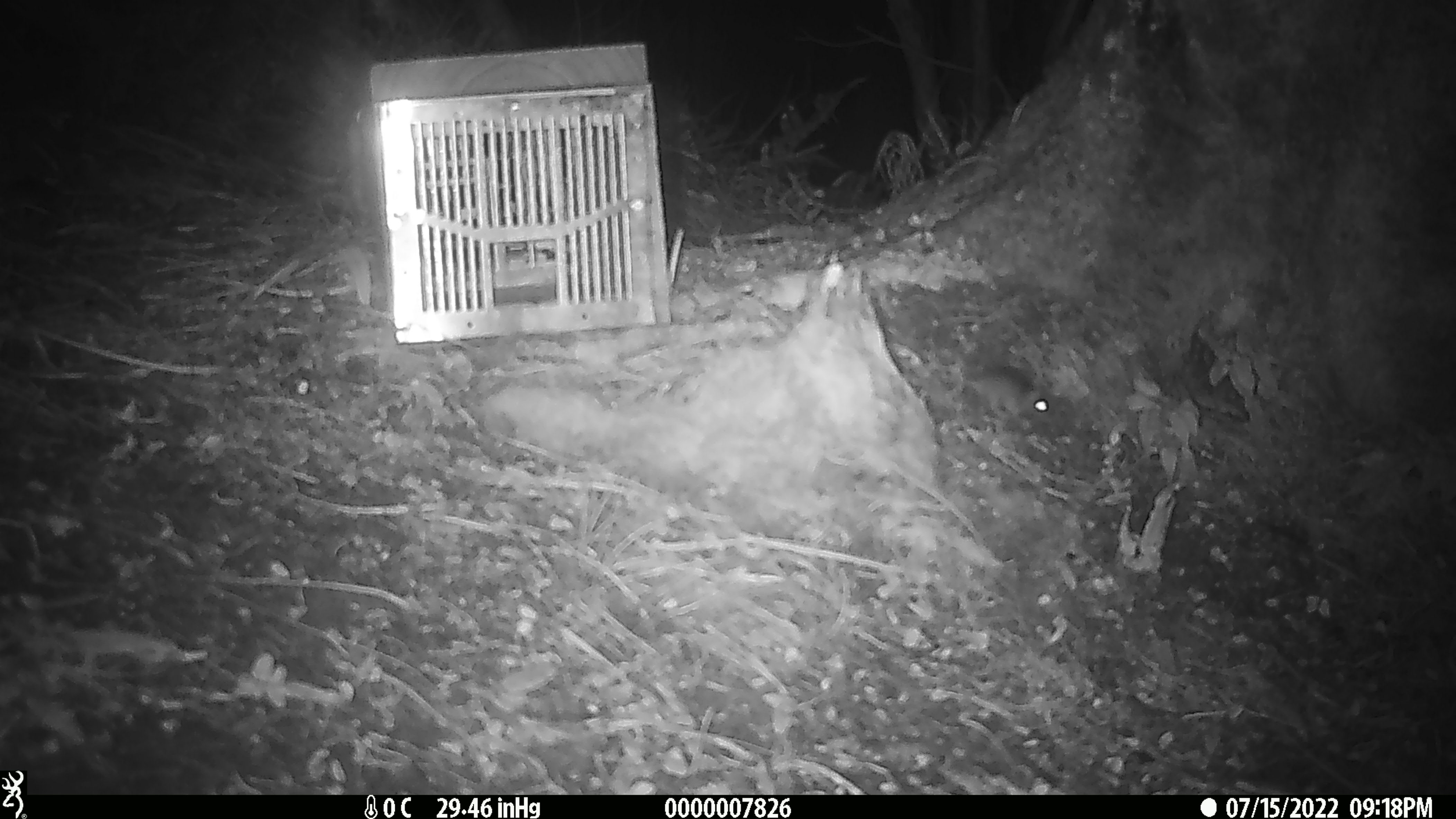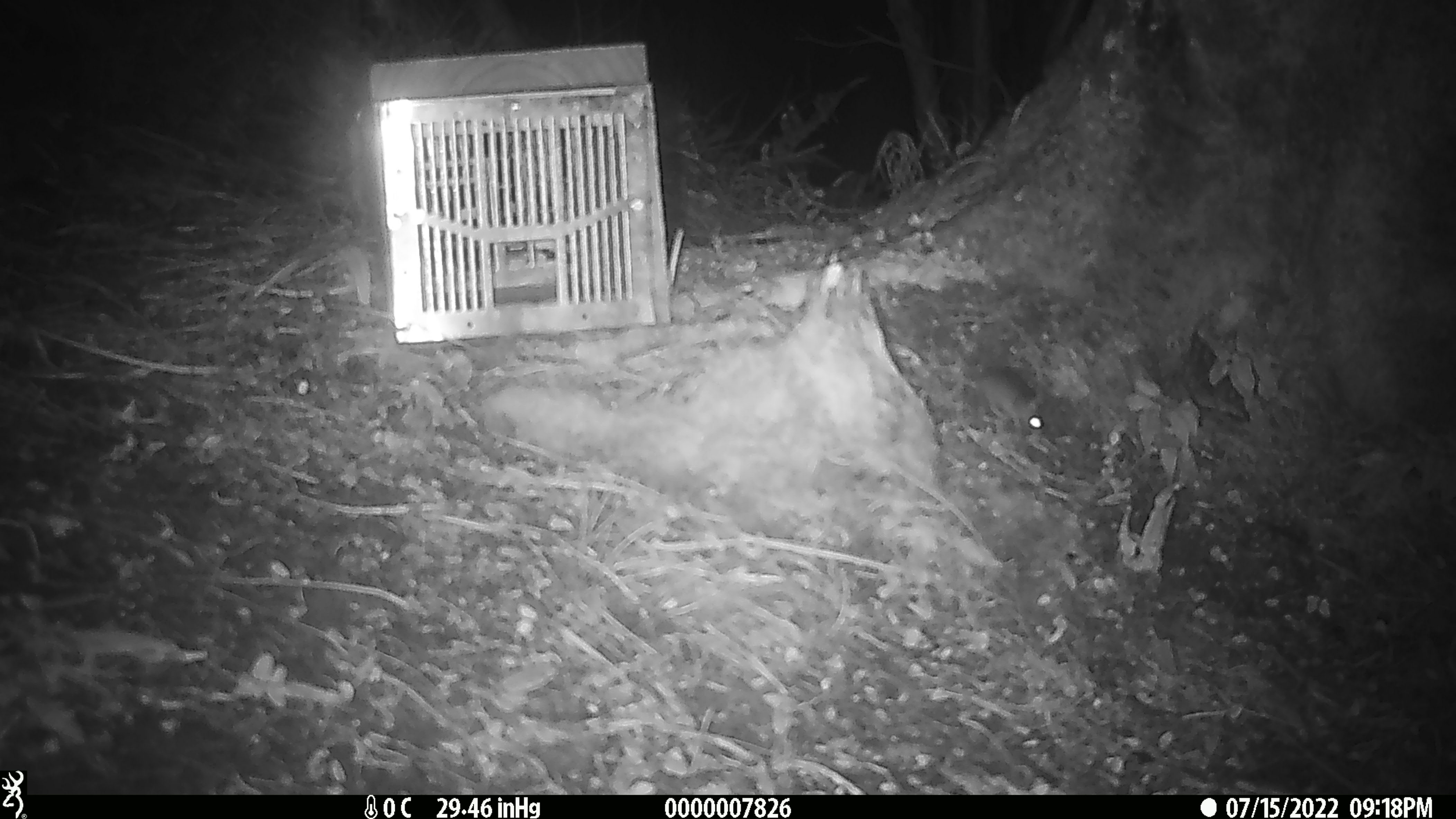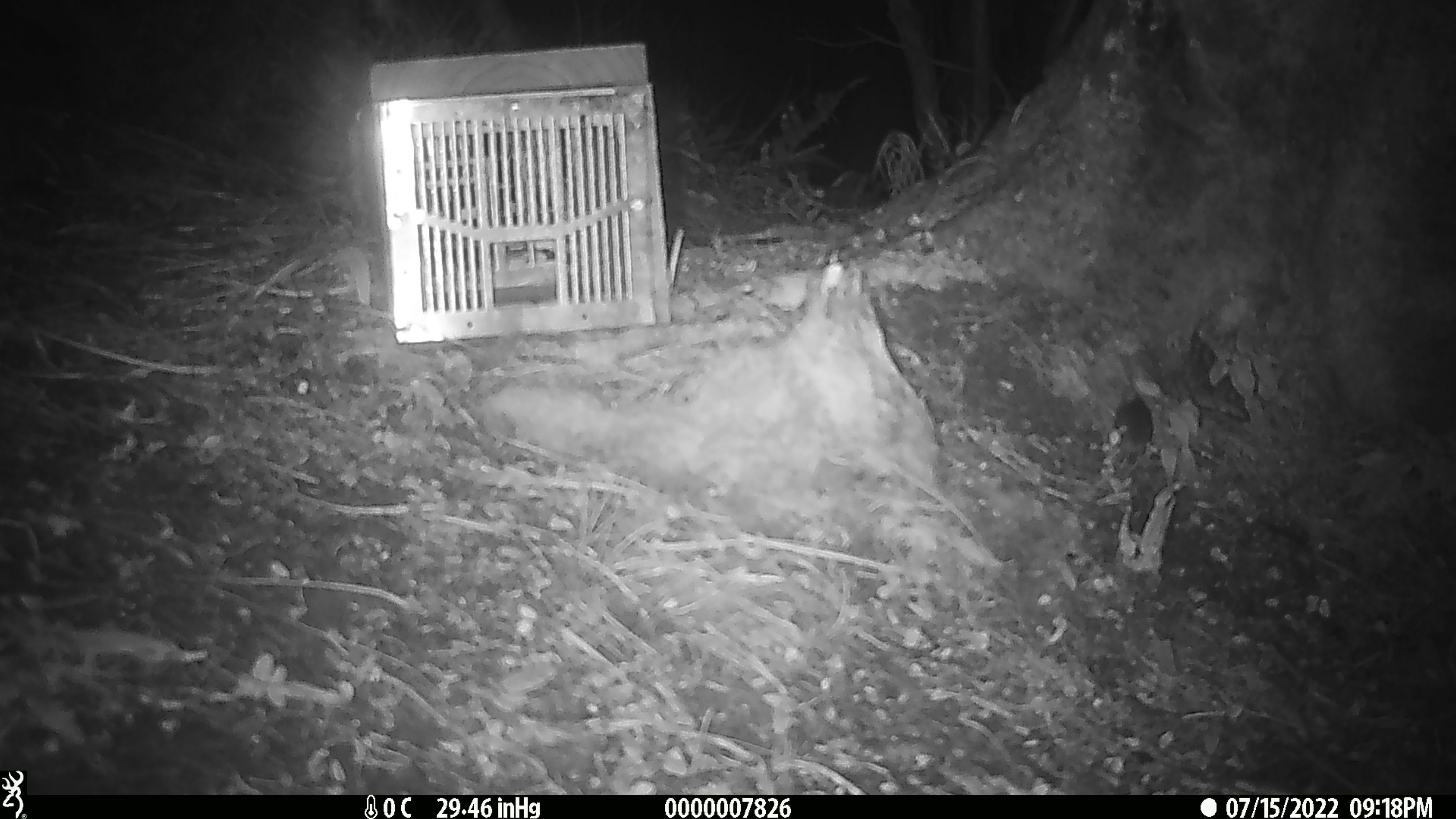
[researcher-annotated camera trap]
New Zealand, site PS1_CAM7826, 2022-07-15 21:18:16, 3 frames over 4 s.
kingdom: Animalia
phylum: Chordata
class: Mammalia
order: Rodentia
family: Muridae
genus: Mus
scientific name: Mus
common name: mouse